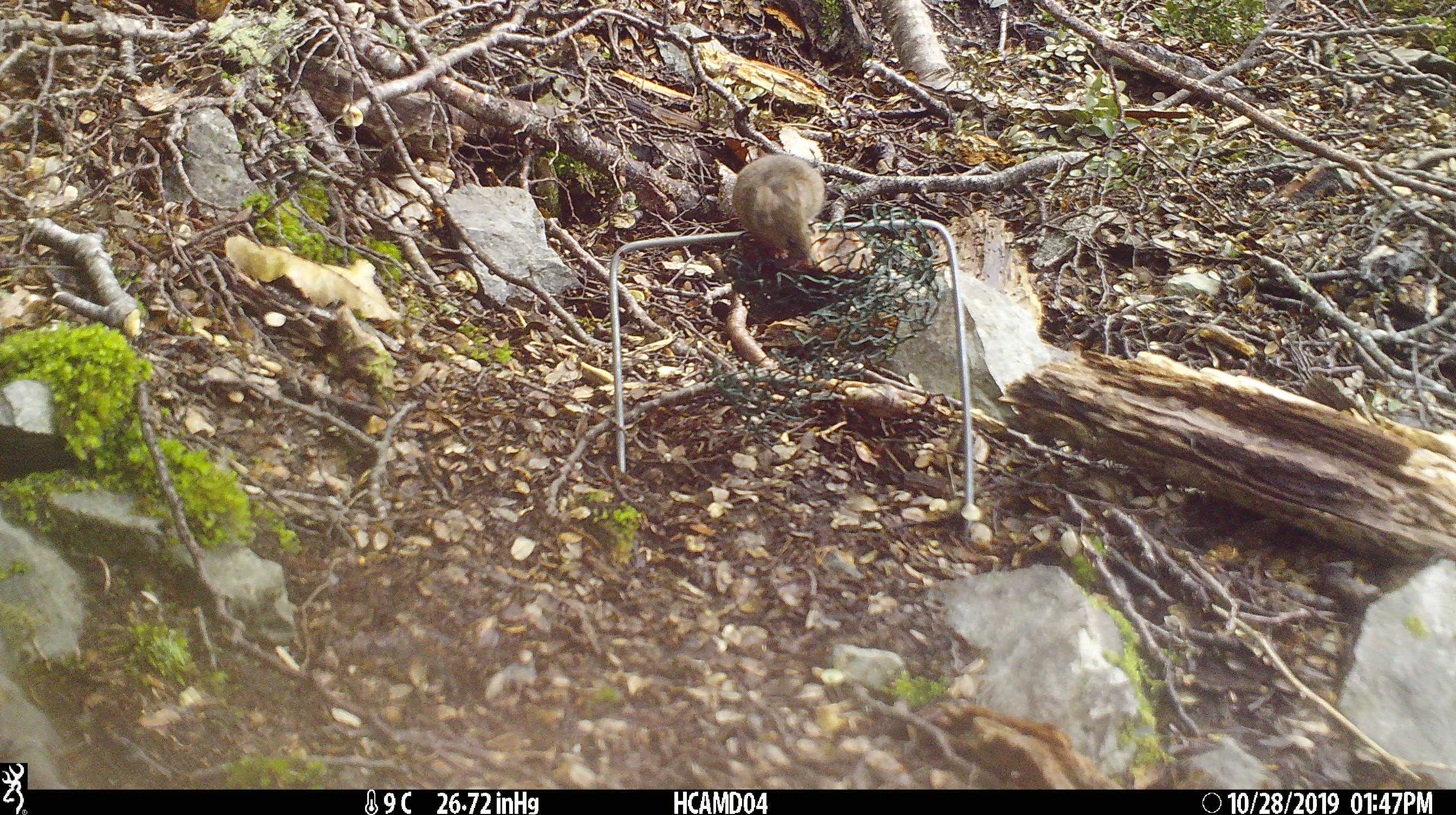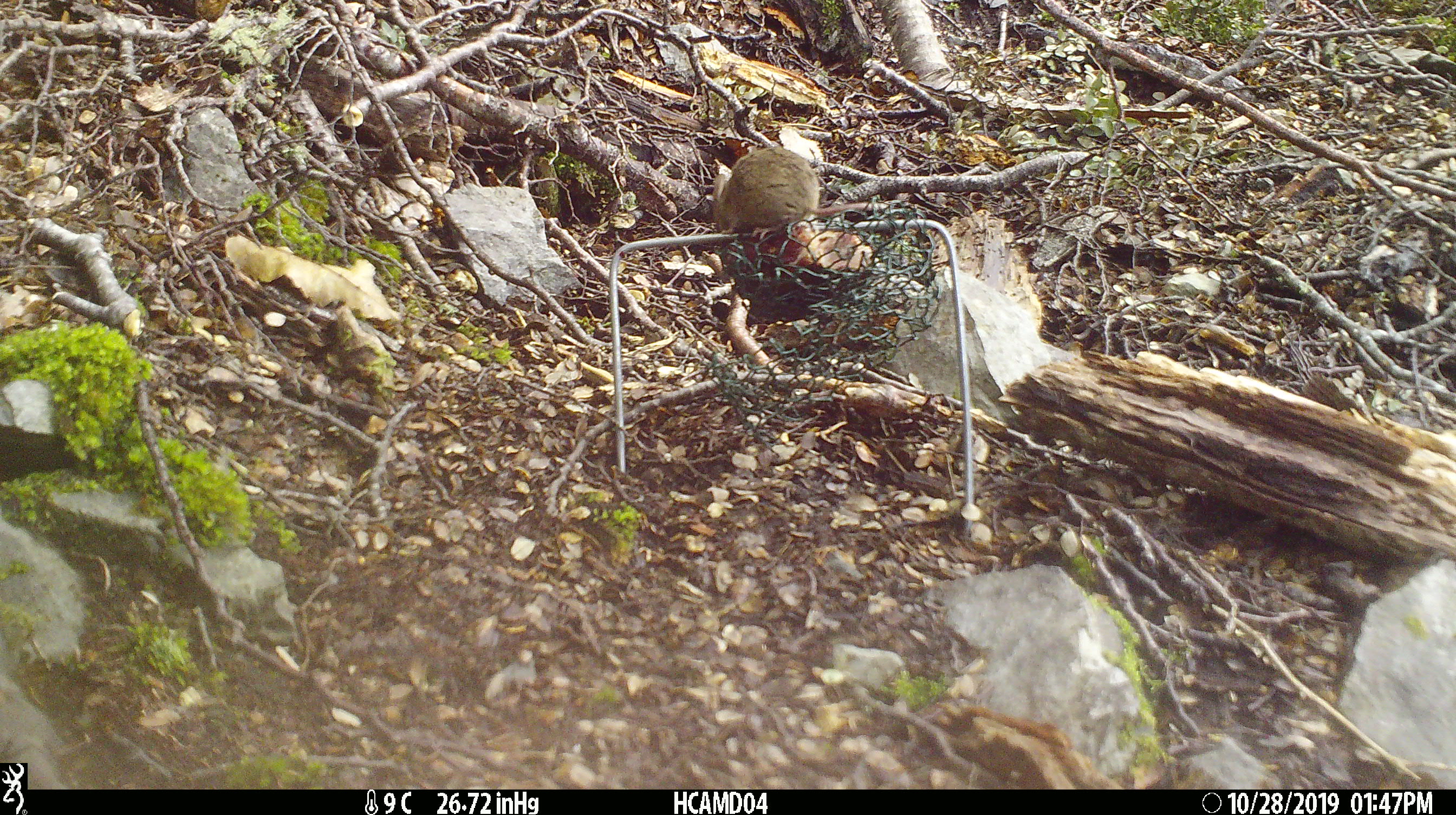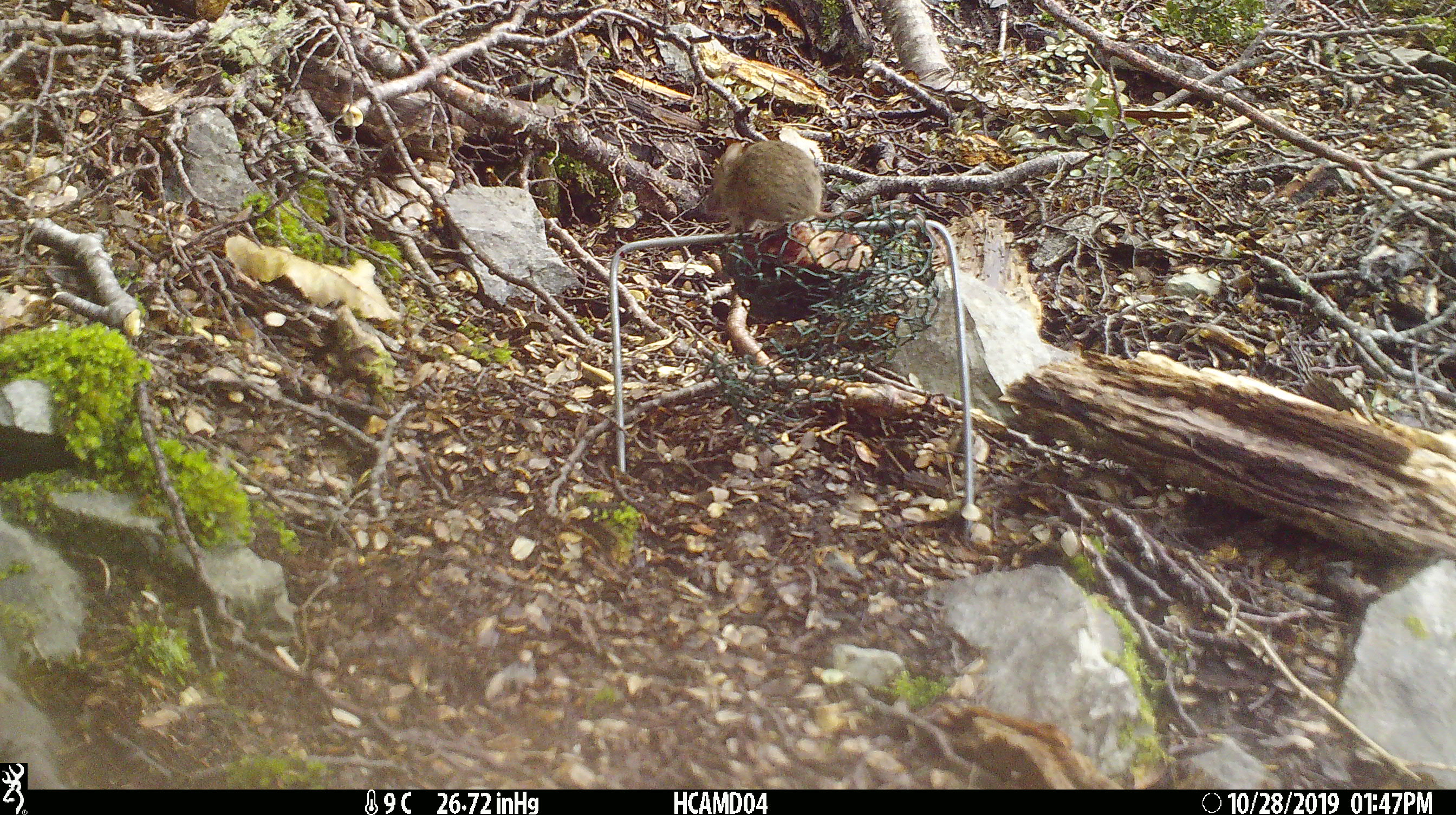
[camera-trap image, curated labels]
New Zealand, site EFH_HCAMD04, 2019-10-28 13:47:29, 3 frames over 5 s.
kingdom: Animalia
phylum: Chordata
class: Mammalia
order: Rodentia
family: Muridae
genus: Mus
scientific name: Mus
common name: mouse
Mouse (Mus).